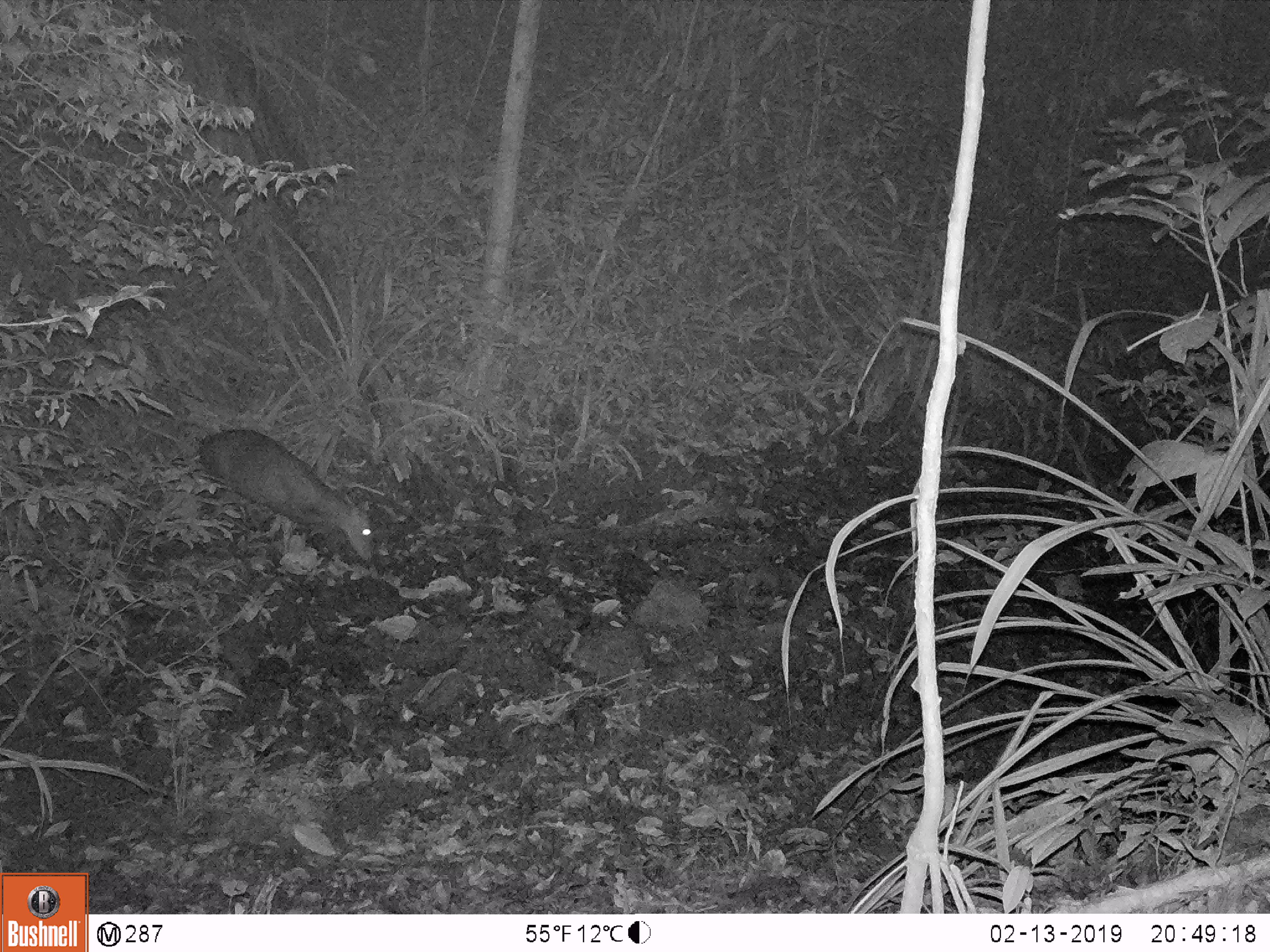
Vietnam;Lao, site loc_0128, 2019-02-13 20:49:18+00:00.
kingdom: Animalia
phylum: Chordata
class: Mammalia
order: Artiodactyla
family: Cervidae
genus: Muntiacus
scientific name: Muntiacus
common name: muntjacs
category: unidentified muntjac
Unidentified muntjac (muntjacs) (Muntiacus). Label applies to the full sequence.